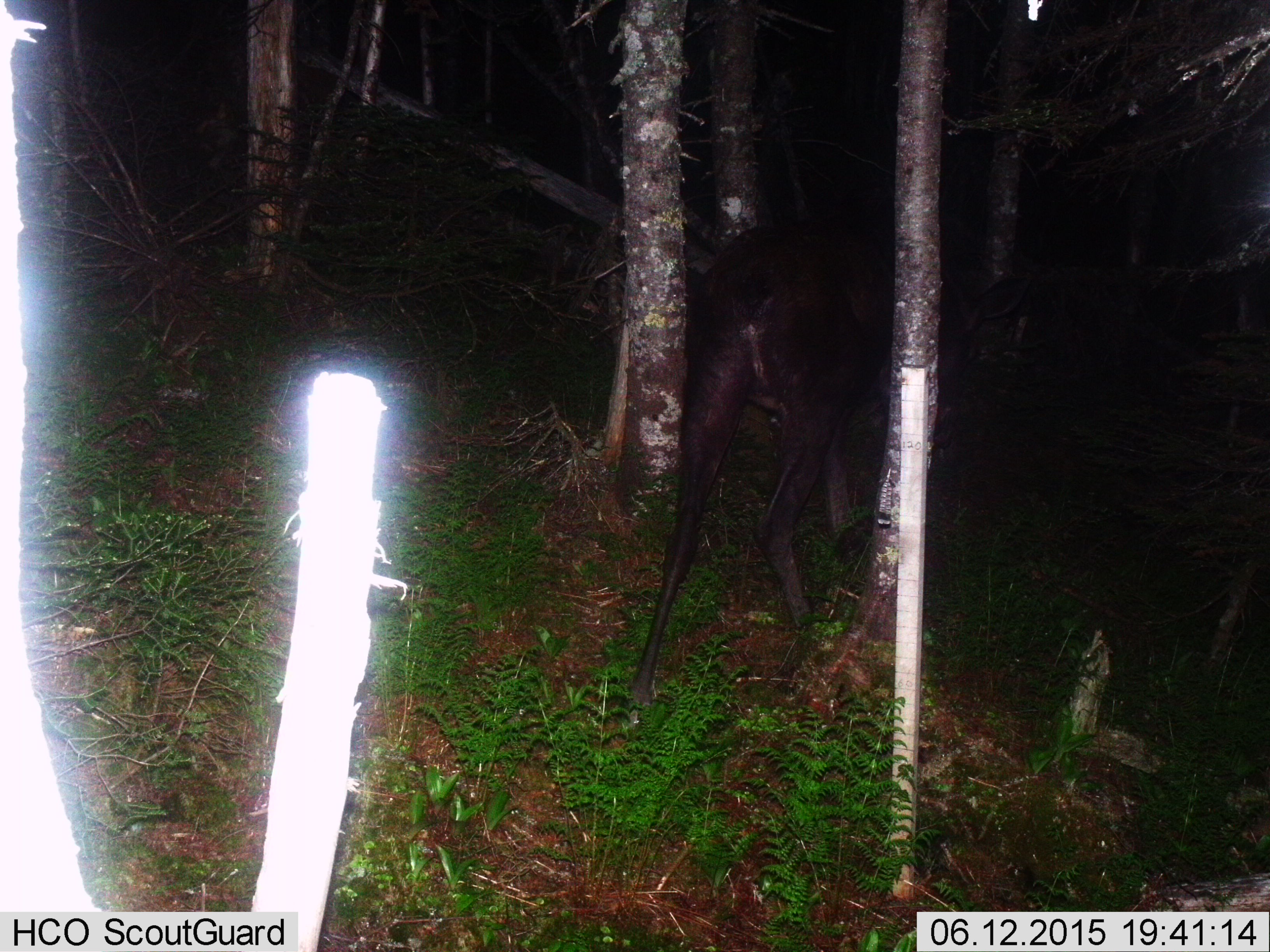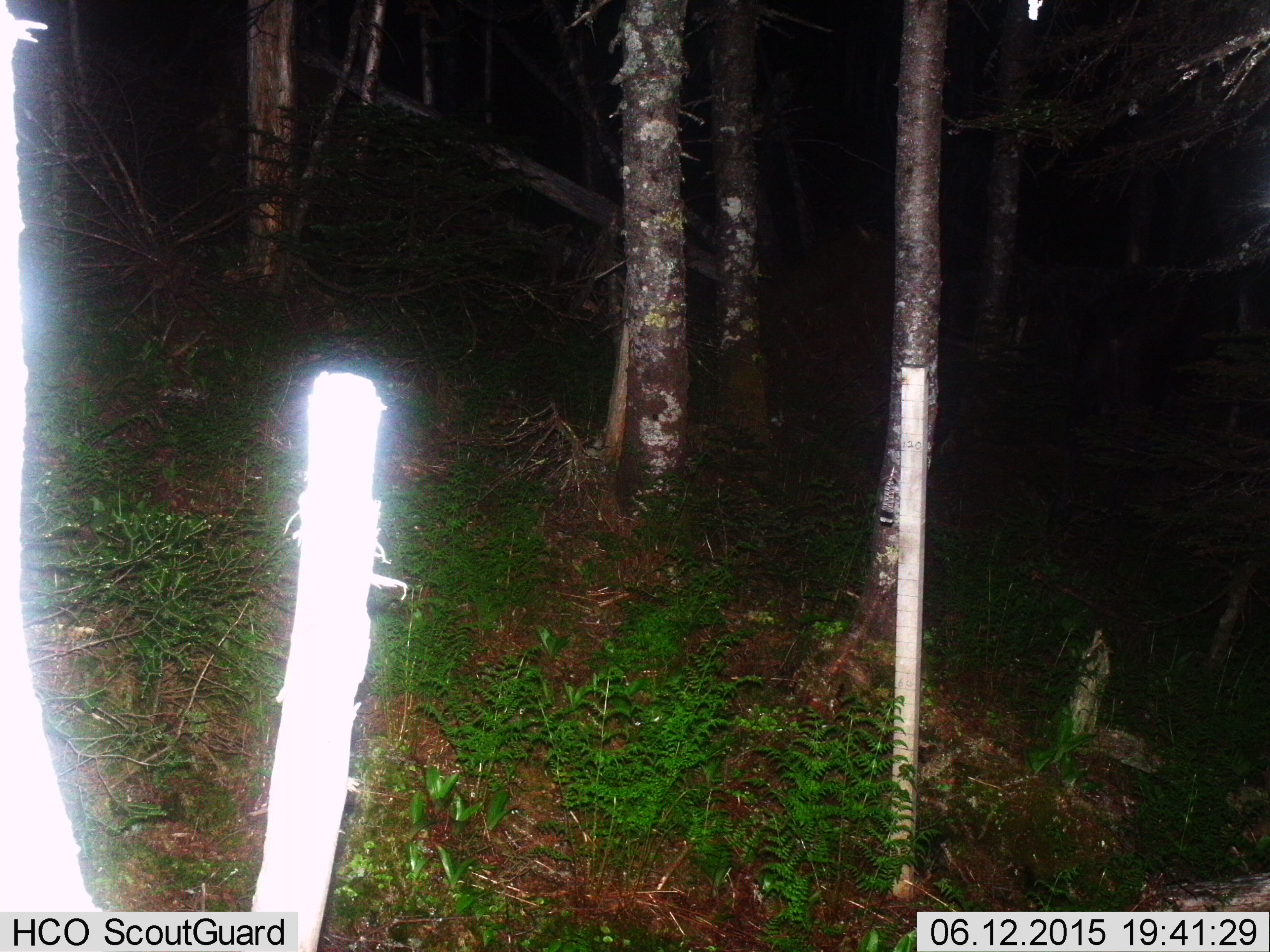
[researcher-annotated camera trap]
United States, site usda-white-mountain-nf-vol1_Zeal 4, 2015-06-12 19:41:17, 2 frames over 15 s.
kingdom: Animalia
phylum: Chordata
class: Mammalia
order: Artiodactyla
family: Cervidae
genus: Alces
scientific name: Alces alces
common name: moose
Moose (Alces alces).